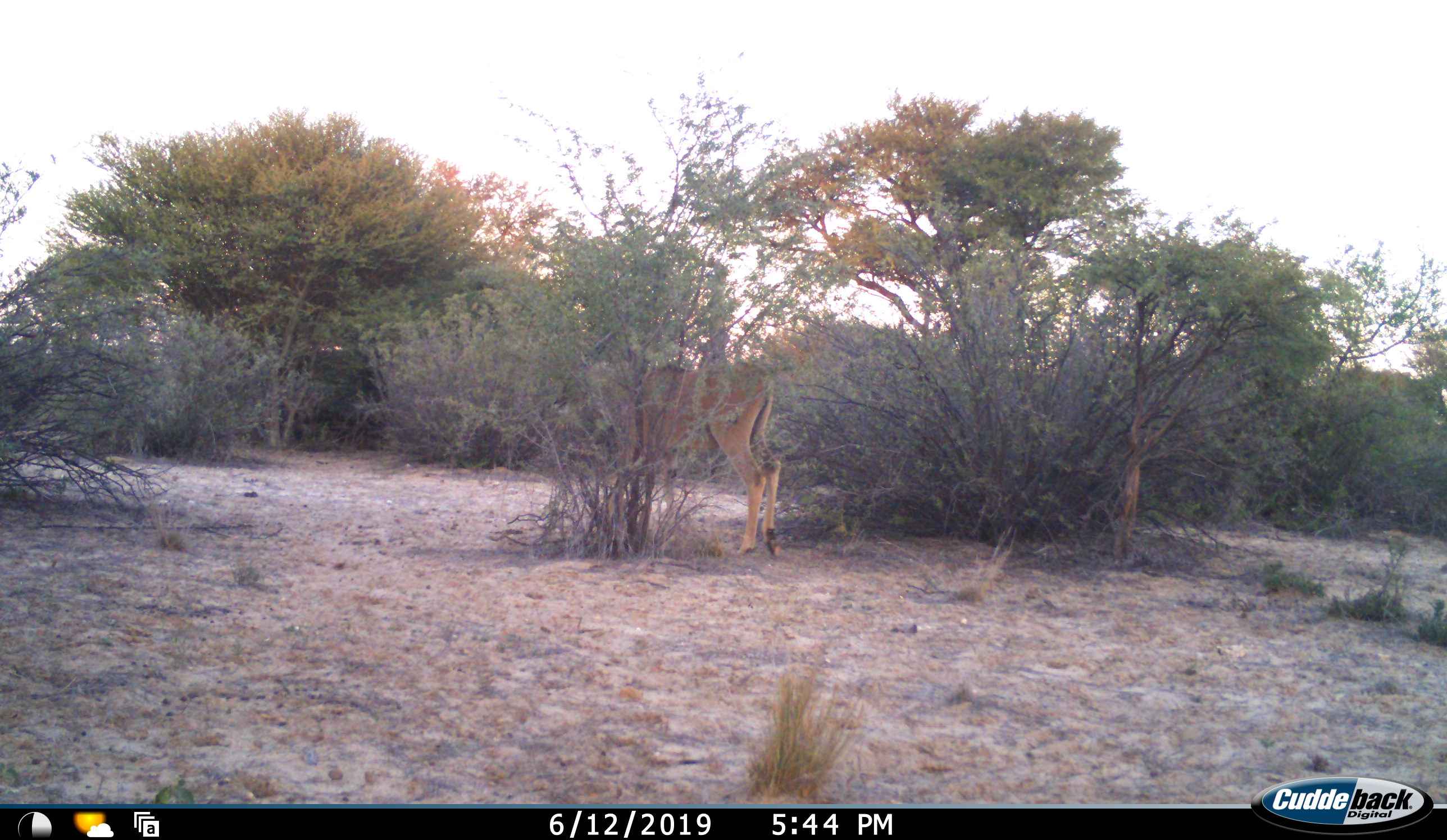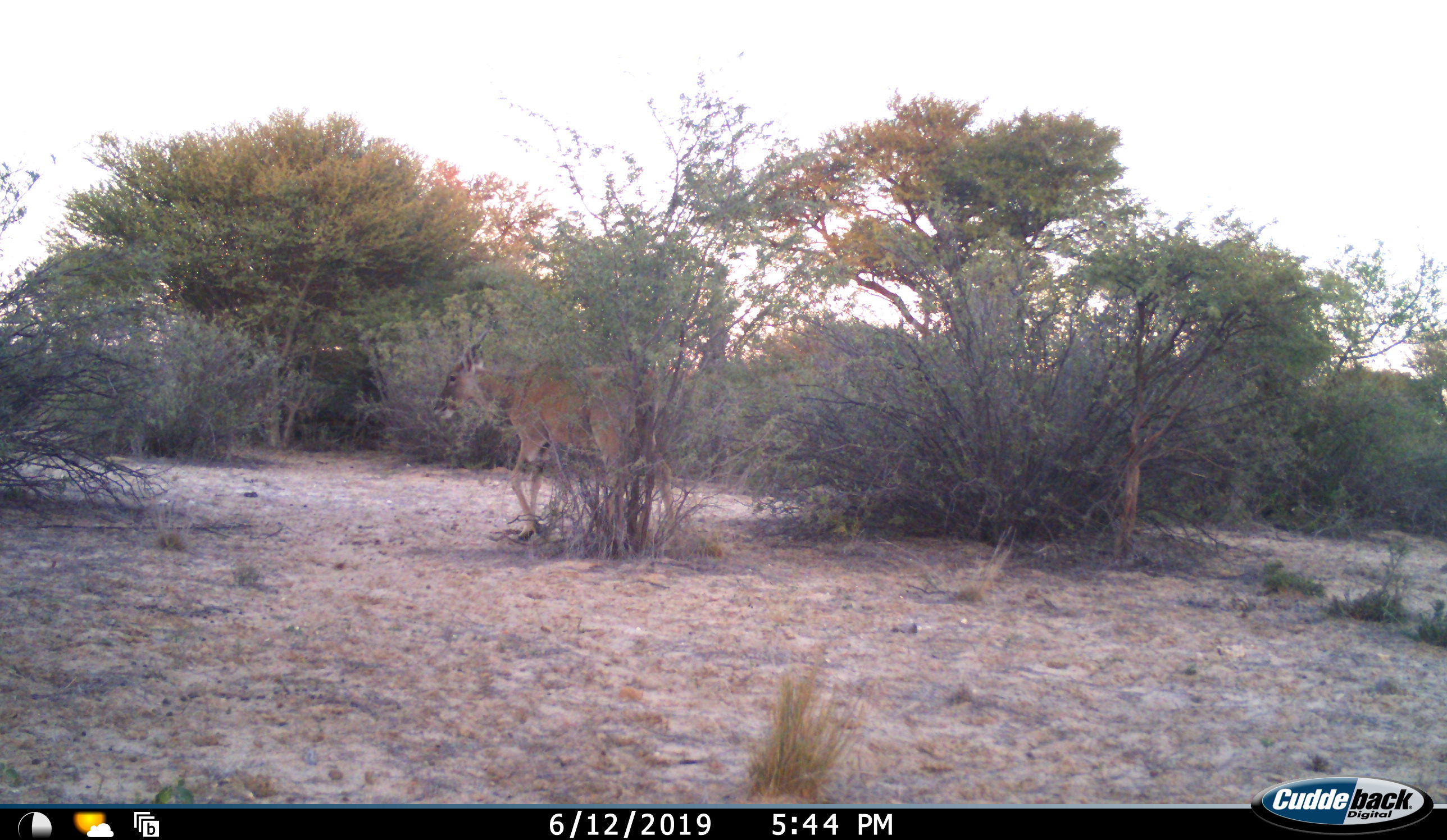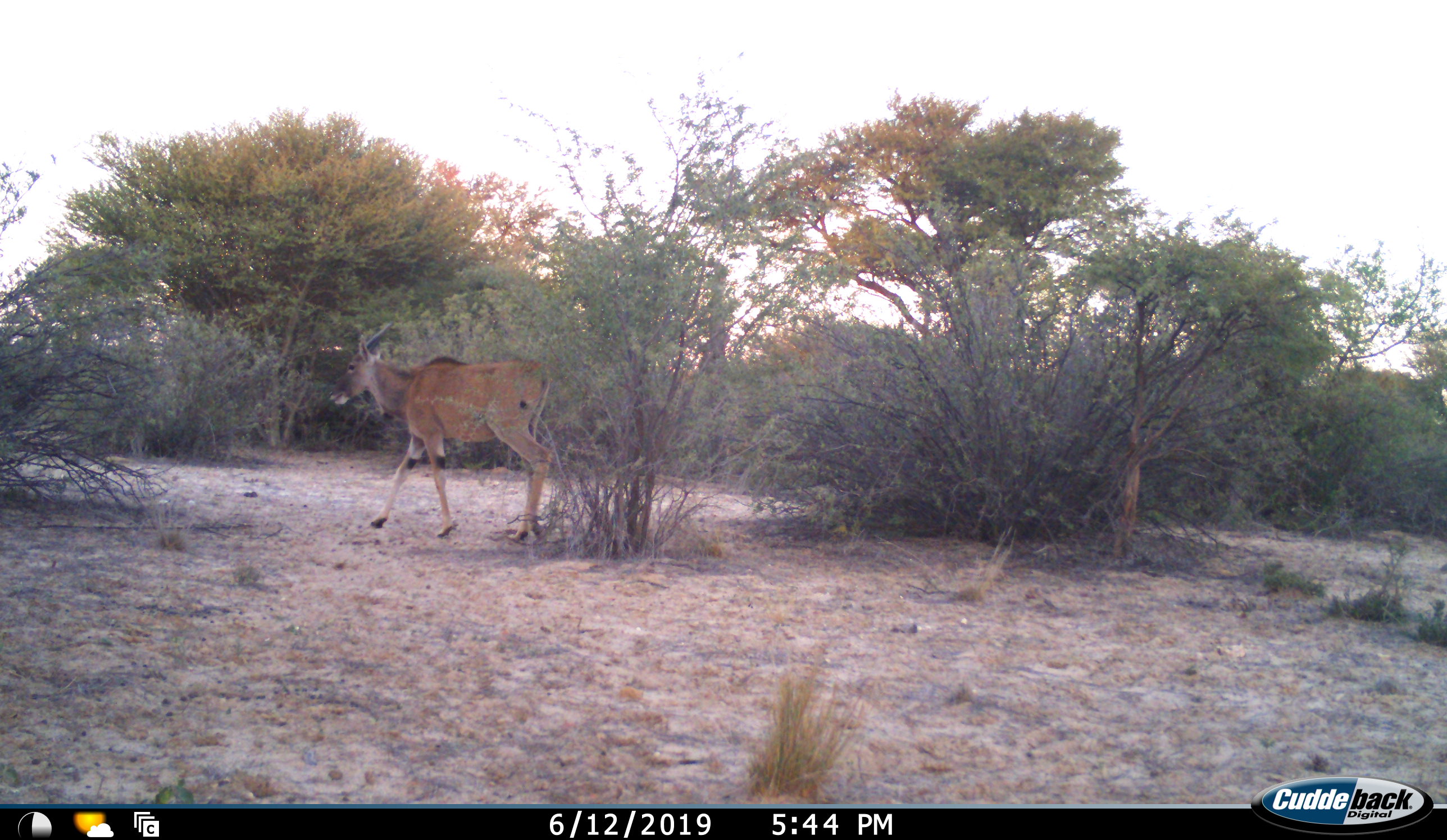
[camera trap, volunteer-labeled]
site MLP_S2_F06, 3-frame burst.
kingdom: Animalia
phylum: Chordata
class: Mammalia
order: Artiodactyla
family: Bovidae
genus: Tragelaphus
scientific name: Tragelaphus oryx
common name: eland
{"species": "eland (Tragelaphus oryx)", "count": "1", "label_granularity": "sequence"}